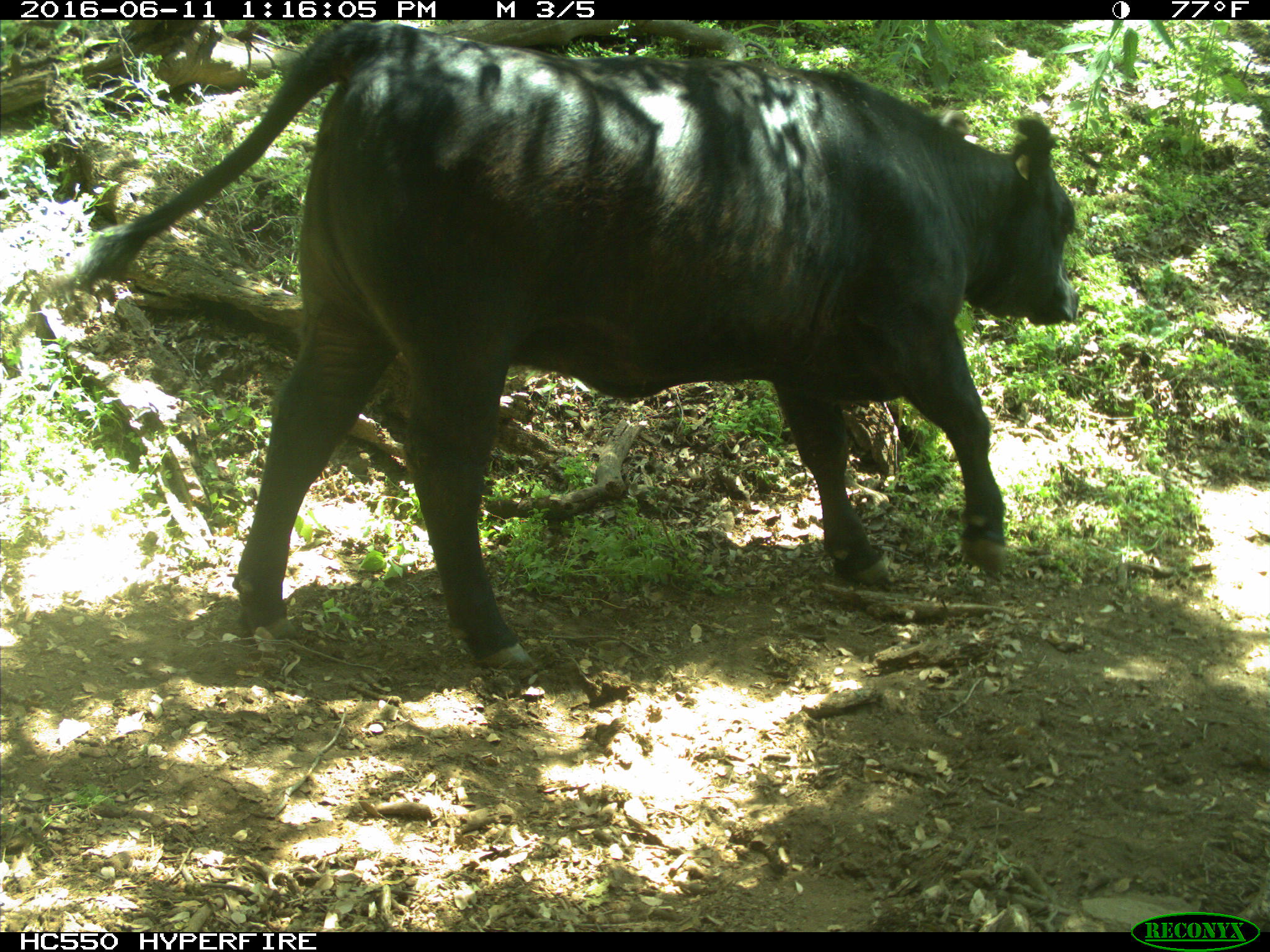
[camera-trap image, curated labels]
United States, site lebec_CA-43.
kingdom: Animalia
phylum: Chordata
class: Mammalia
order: Artiodactyla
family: Bovidae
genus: Bos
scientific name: Bos taurus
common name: domestic cow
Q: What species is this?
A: Bos taurus (domestic cow).